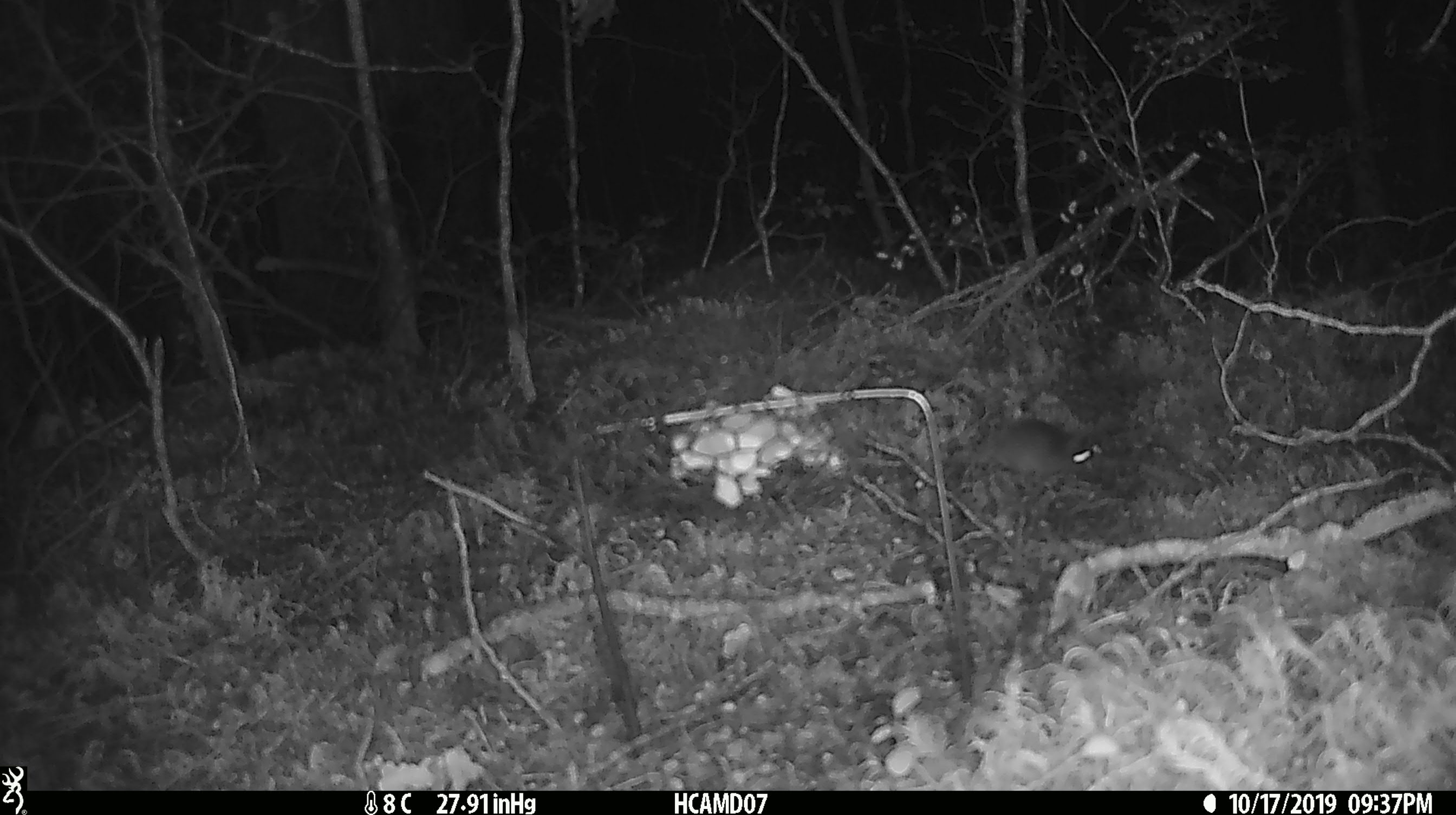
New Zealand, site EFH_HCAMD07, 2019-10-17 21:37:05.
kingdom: Animalia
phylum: Chordata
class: Mammalia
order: Rodentia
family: Muridae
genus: Mus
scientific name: Mus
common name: mouse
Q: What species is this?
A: Mouse (Mus).